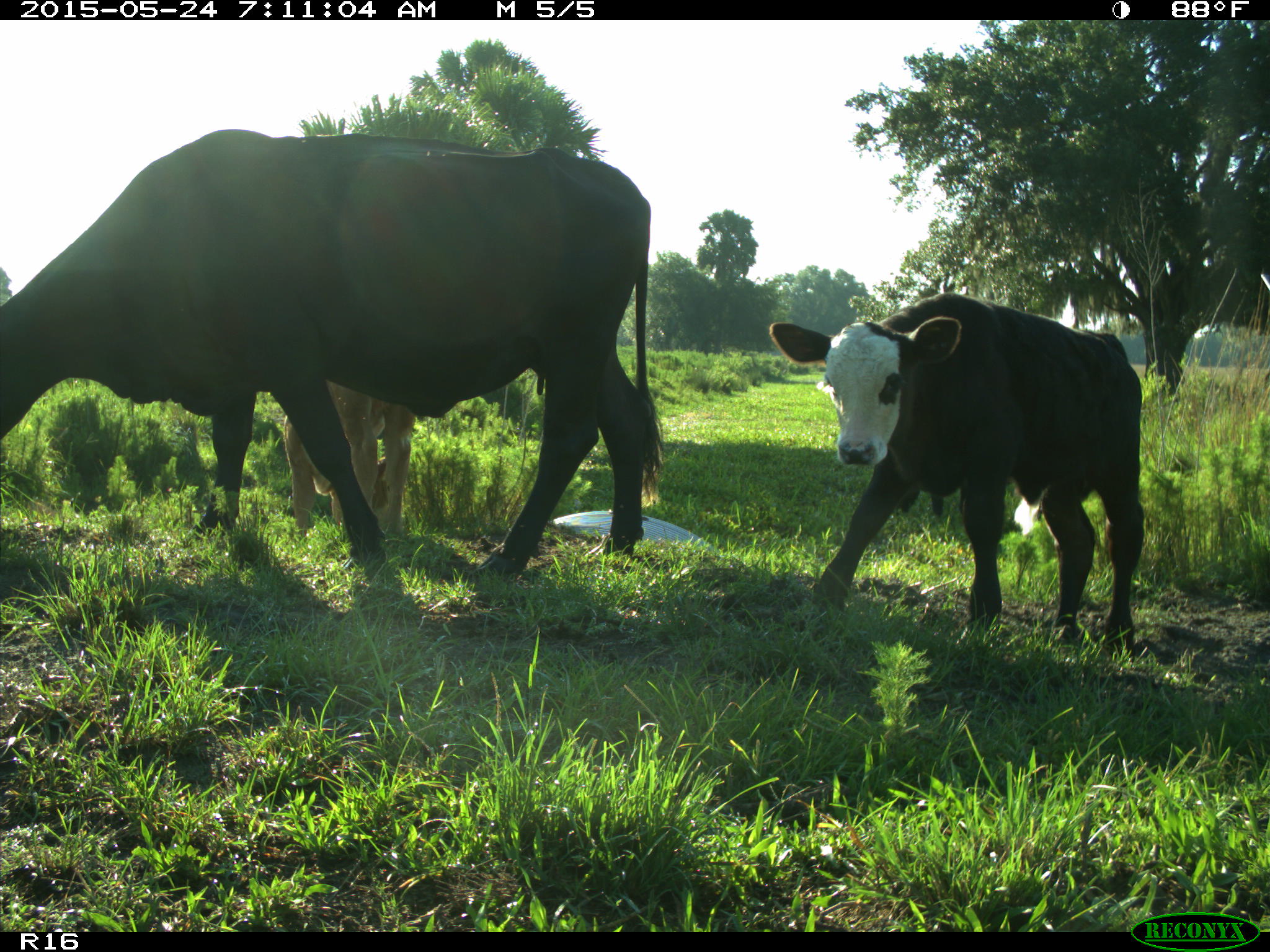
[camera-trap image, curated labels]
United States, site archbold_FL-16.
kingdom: Animalia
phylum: Chordata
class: Mammalia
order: Artiodactyla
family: Bovidae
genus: Bos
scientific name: Bos taurus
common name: domestic cow